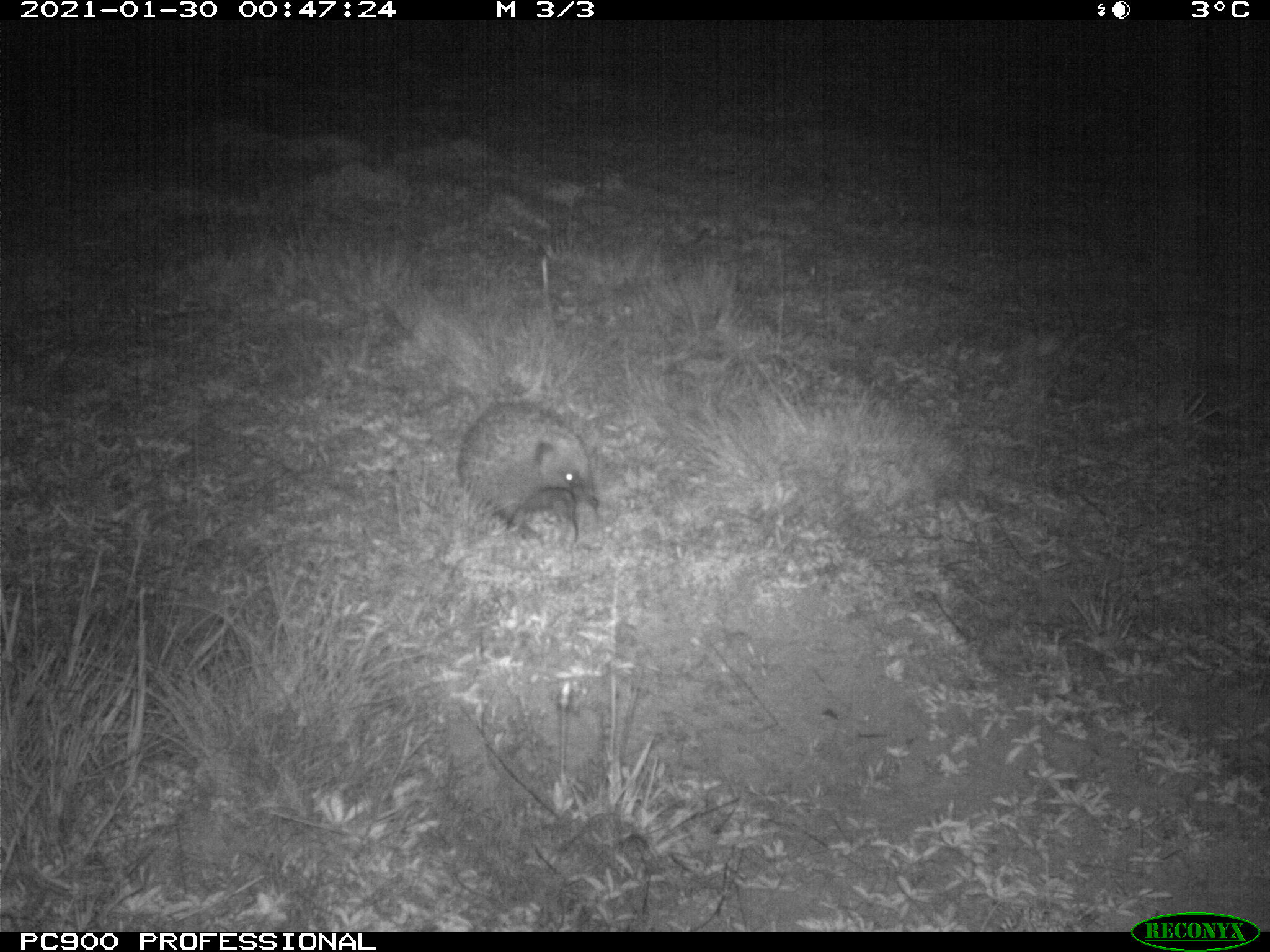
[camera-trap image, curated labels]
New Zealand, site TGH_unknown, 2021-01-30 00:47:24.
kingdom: Animalia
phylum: Chordata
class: Mammalia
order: Eulipotyphla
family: Erinaceidae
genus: Erinaceus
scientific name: Erinaceus europaeus europaeus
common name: european hedgehog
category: hedgehog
Hedgehog (european hedgehog) (Erinaceus europaeus europaeus).